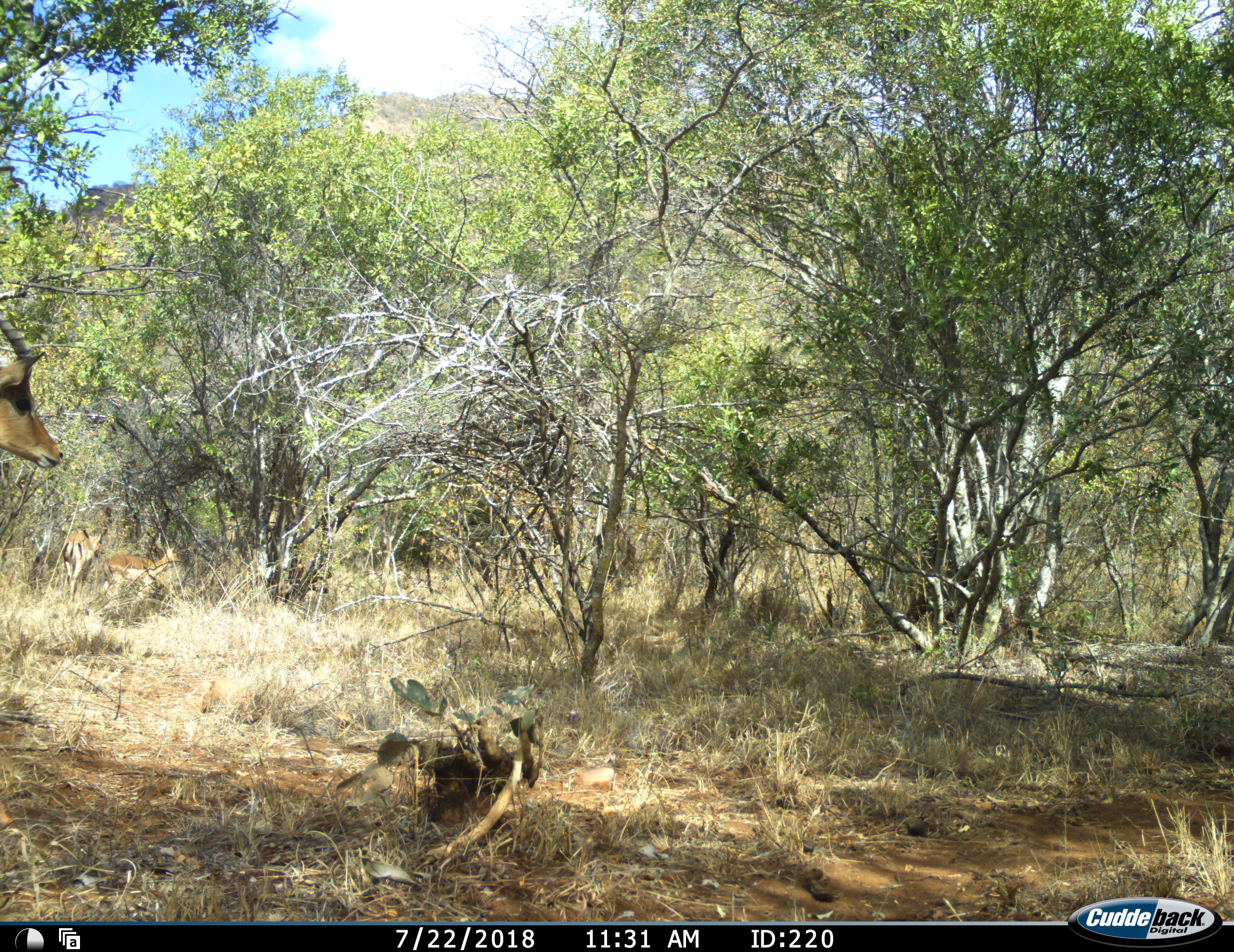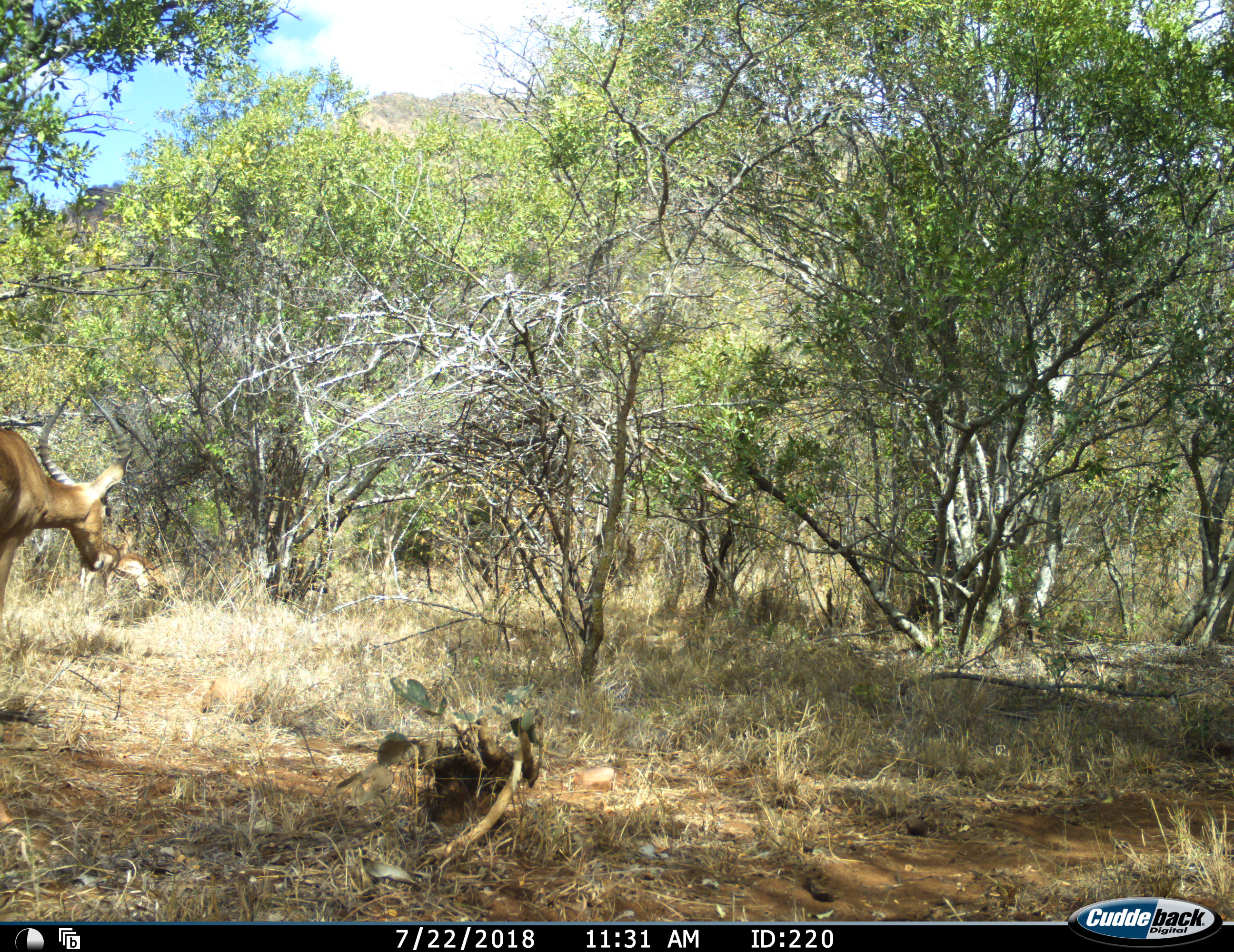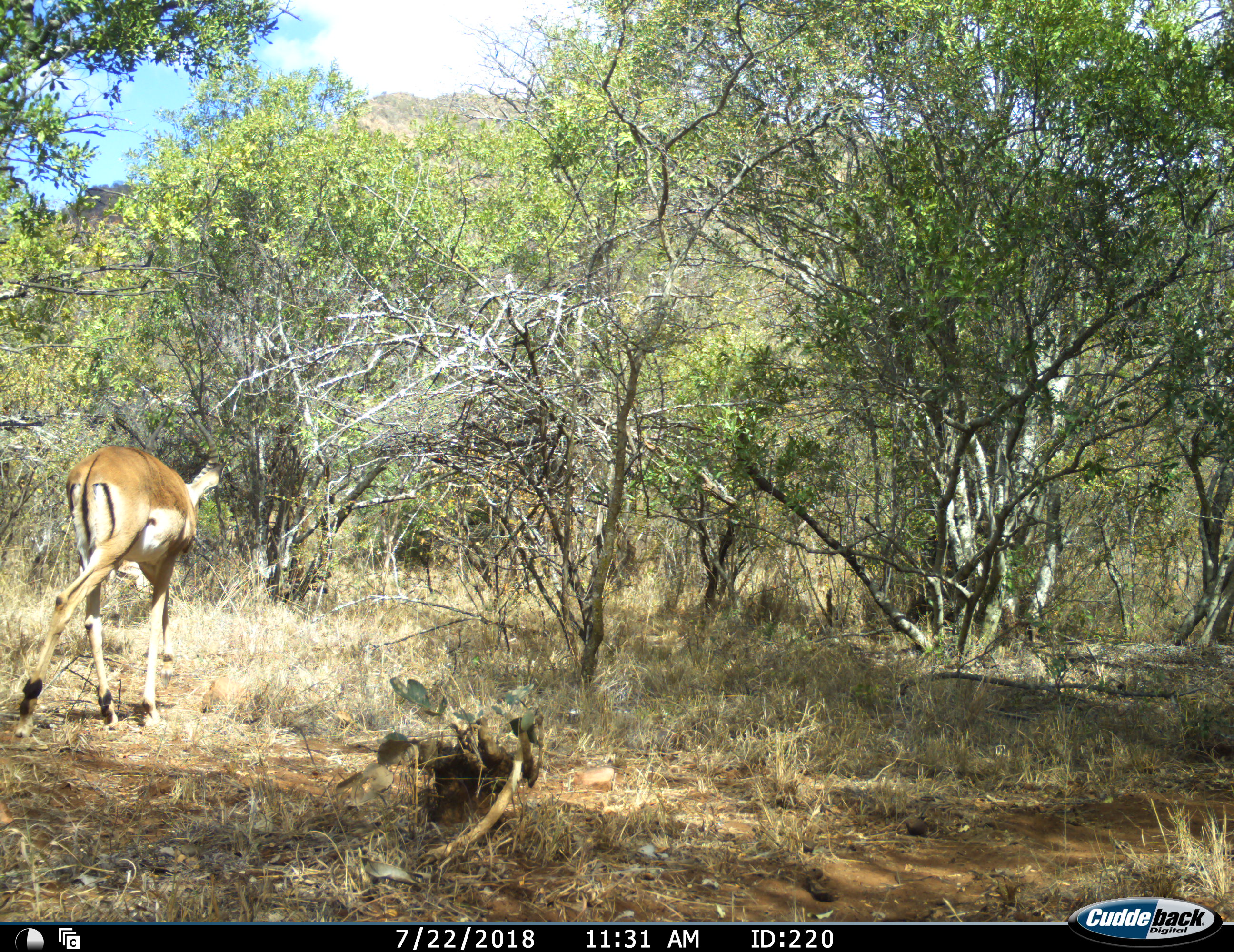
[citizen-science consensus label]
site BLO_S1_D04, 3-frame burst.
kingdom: Animalia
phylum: Chordata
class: Mammalia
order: Artiodactyla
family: Bovidae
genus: Aepyceros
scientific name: Aepyceros melampus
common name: impala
Impala (Aepyceros melampus), count 1. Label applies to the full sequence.